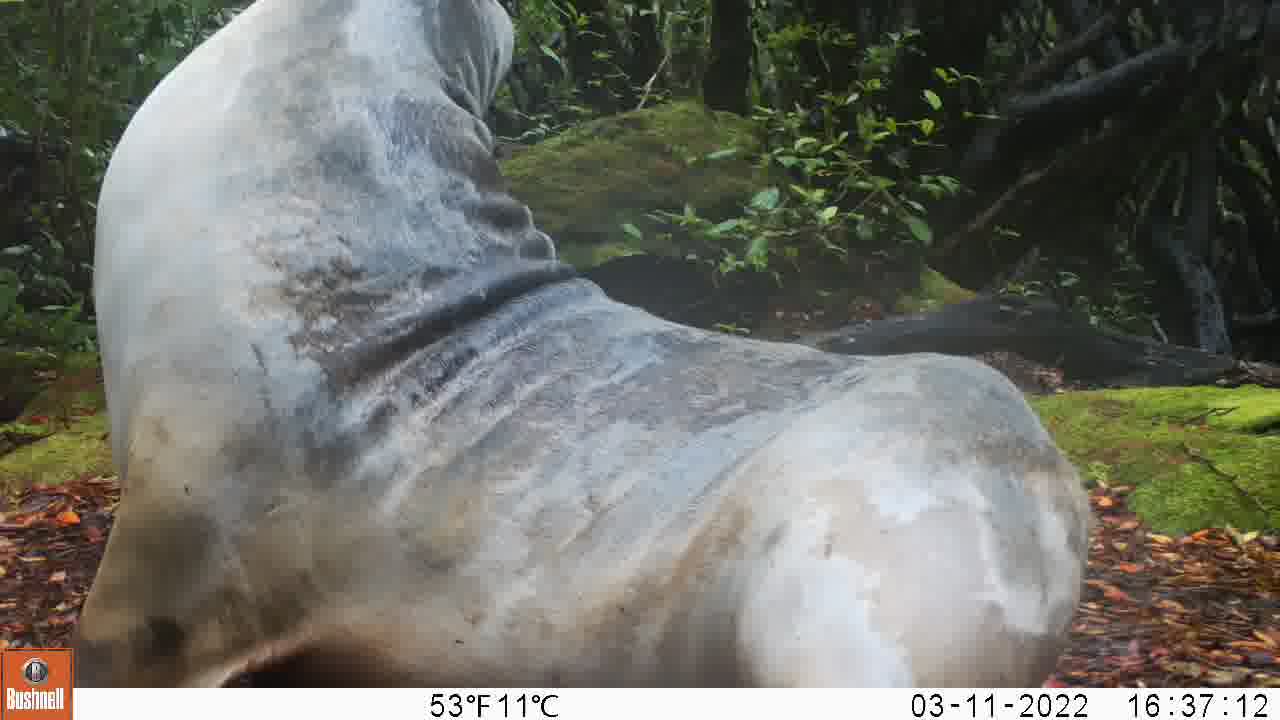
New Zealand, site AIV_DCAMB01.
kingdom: Animalia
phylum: Chordata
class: Mammalia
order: Carnivora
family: Otariidae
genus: Phocarctos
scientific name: Phocarctos hookeri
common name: new zealand sea lion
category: sealion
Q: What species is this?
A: Sealion (new zealand sea lion) (Phocarctos hookeri).